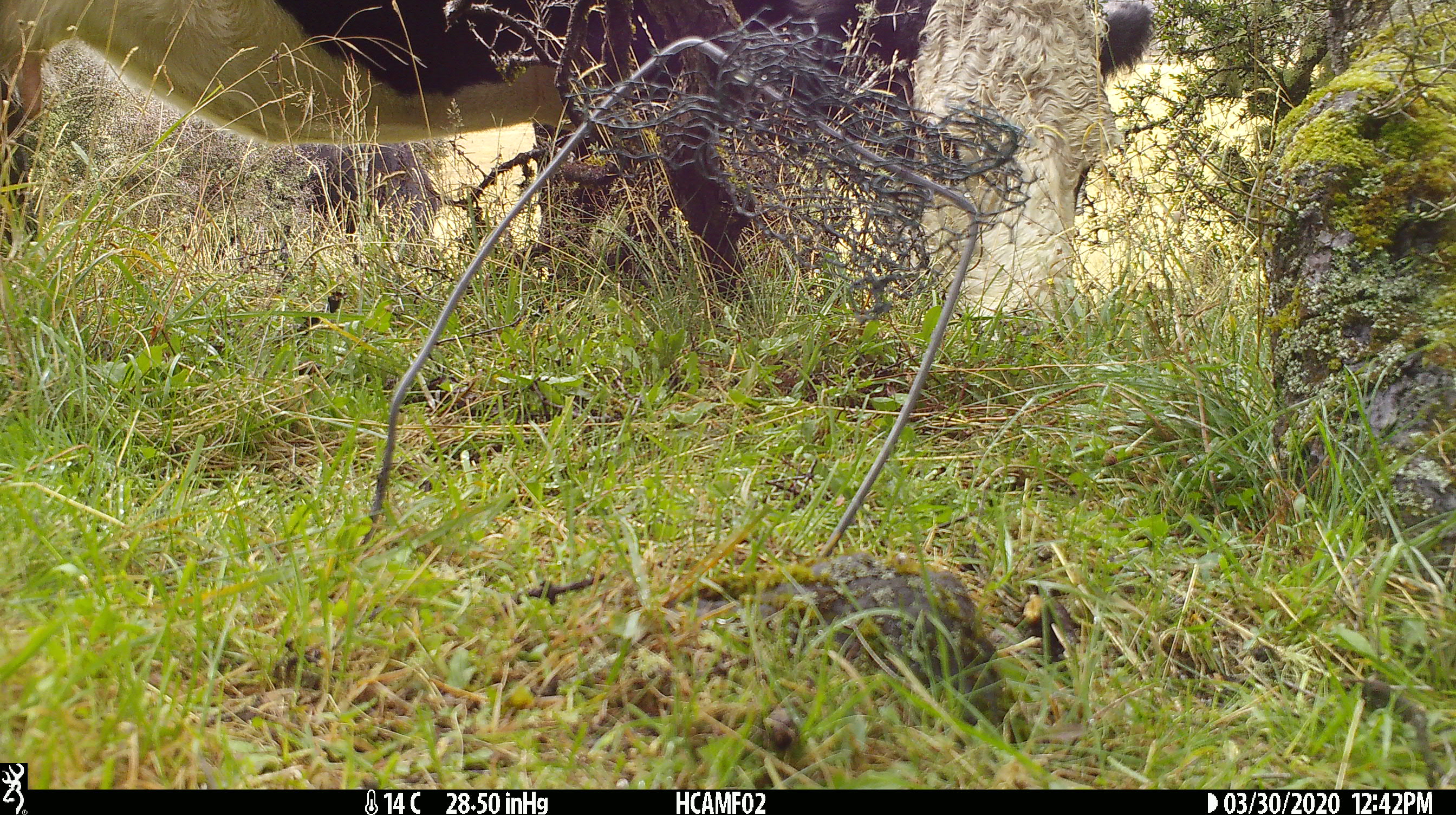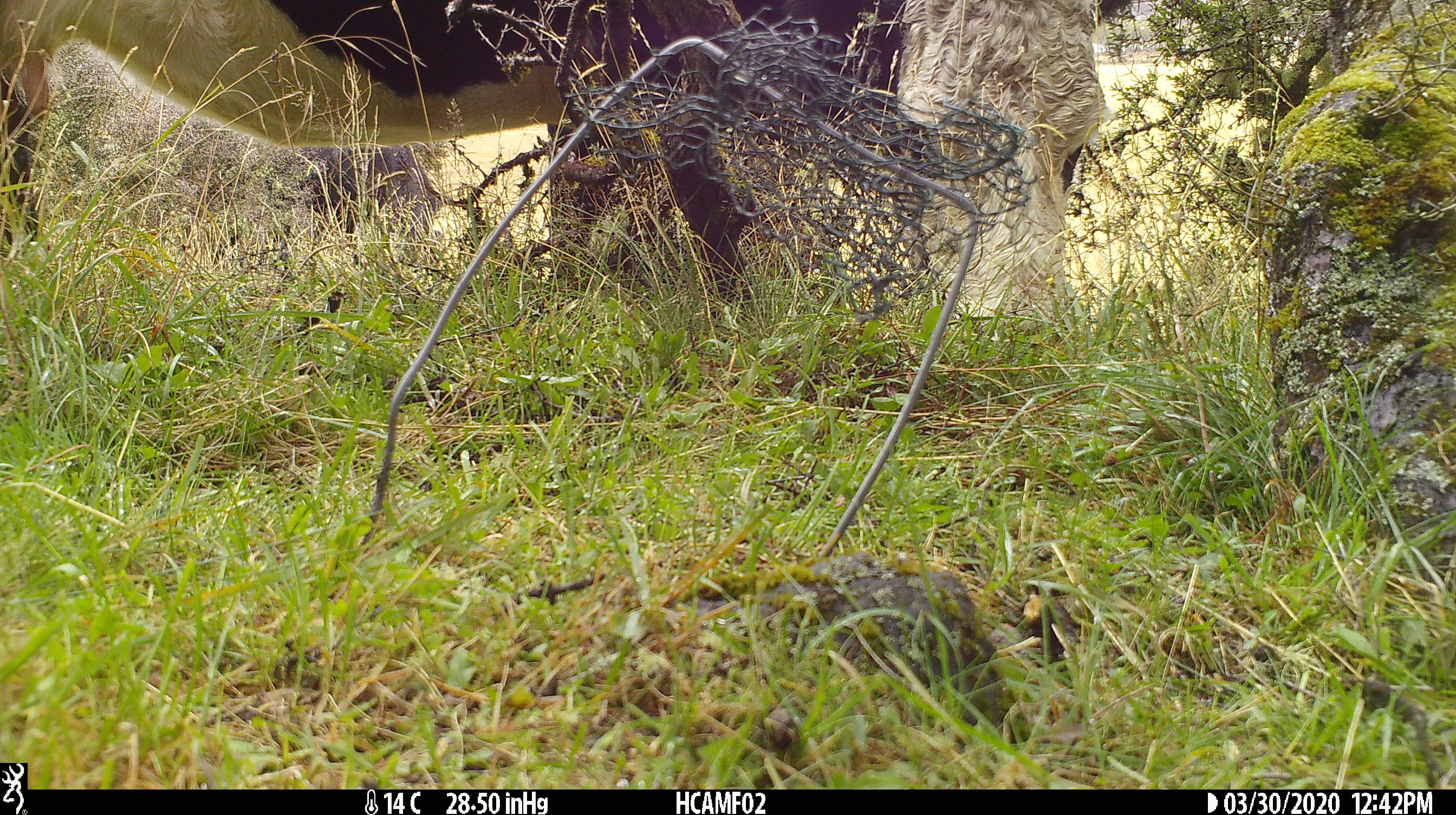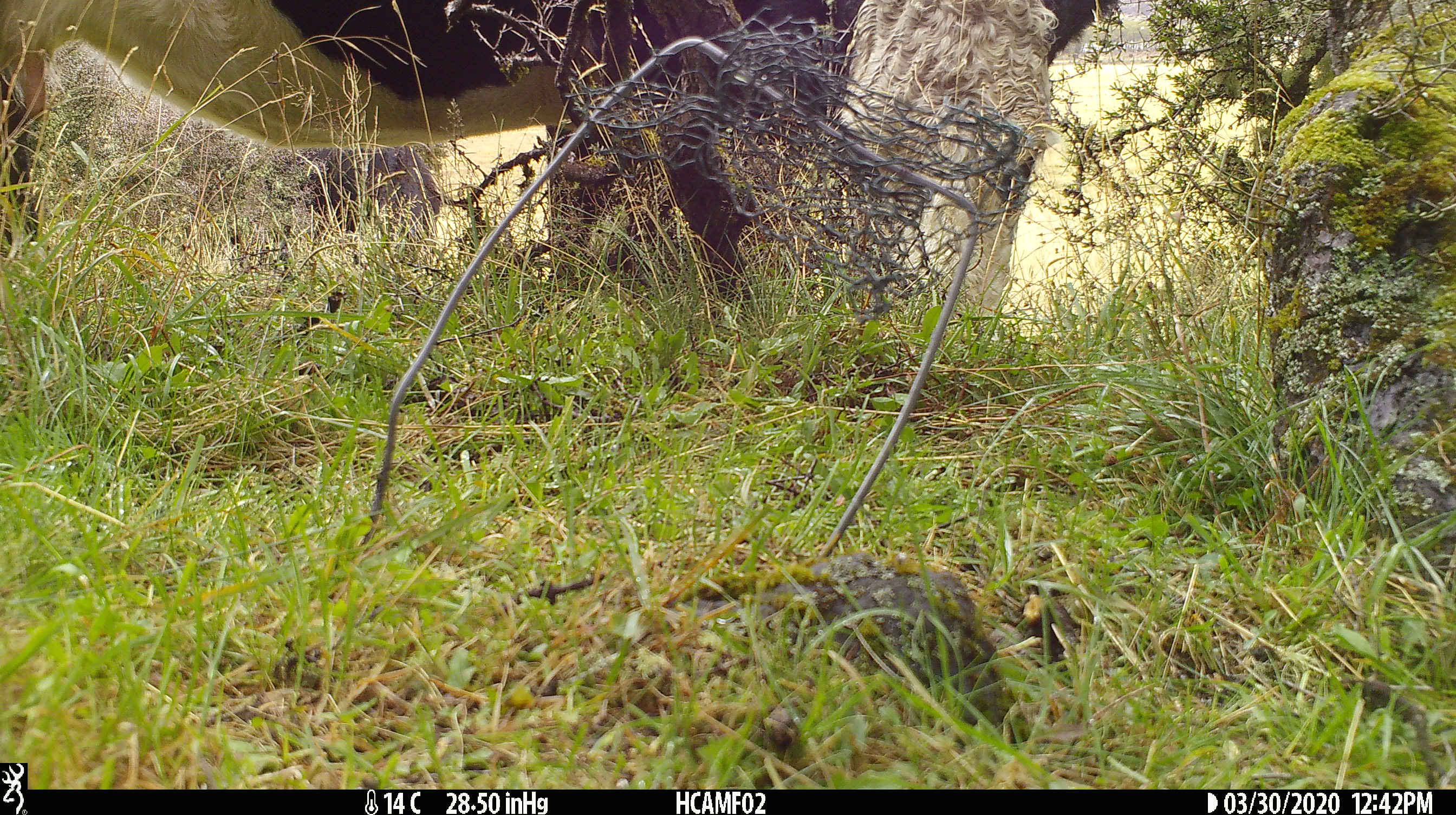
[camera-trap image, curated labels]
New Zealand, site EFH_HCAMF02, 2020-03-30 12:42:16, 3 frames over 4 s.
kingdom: Animalia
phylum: Chordata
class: Mammalia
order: Artiodactyla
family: Bovidae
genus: Bos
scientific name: Bos taurus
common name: domestic cow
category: cow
Cow (domestic cow) (Bos taurus).